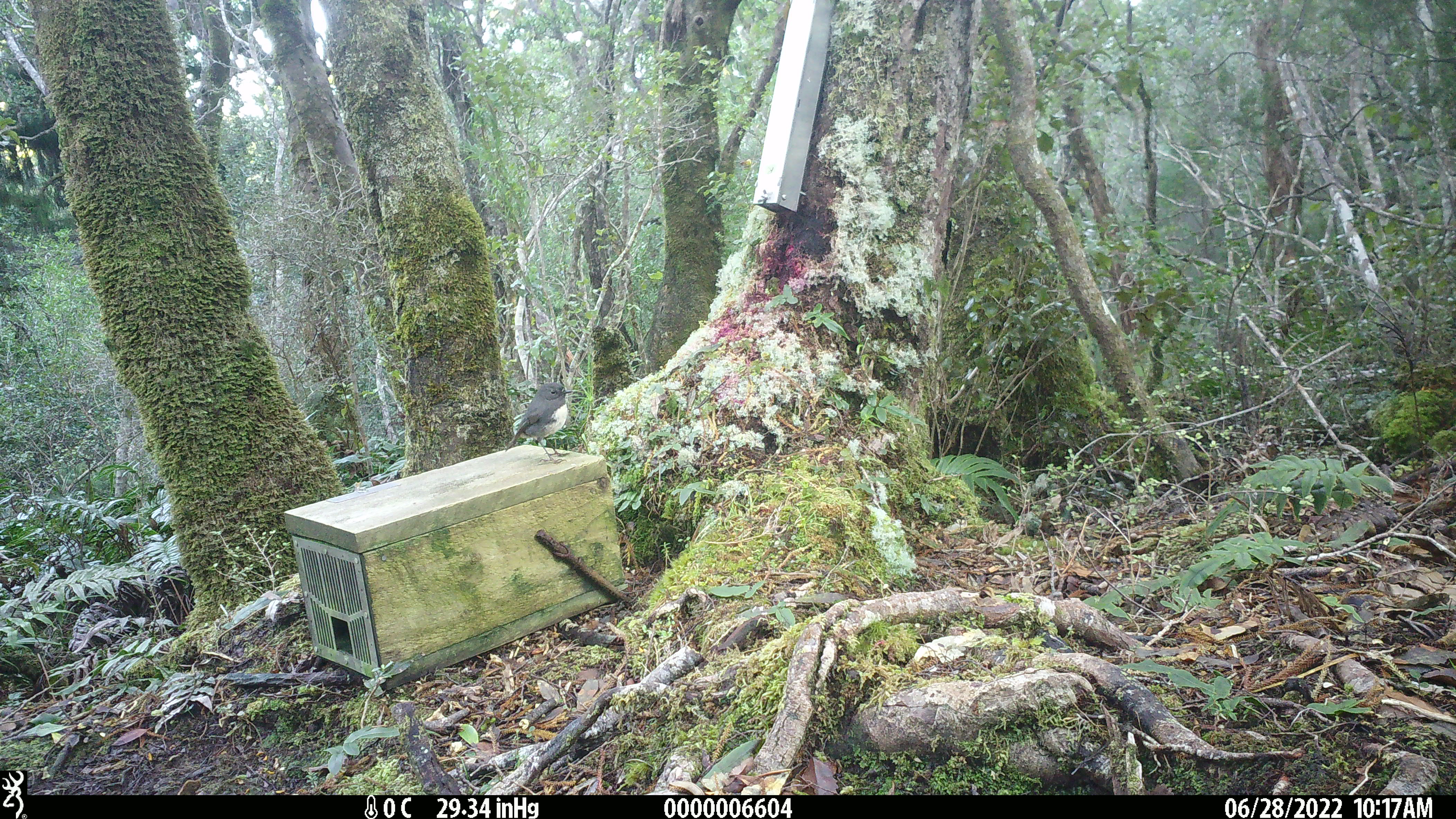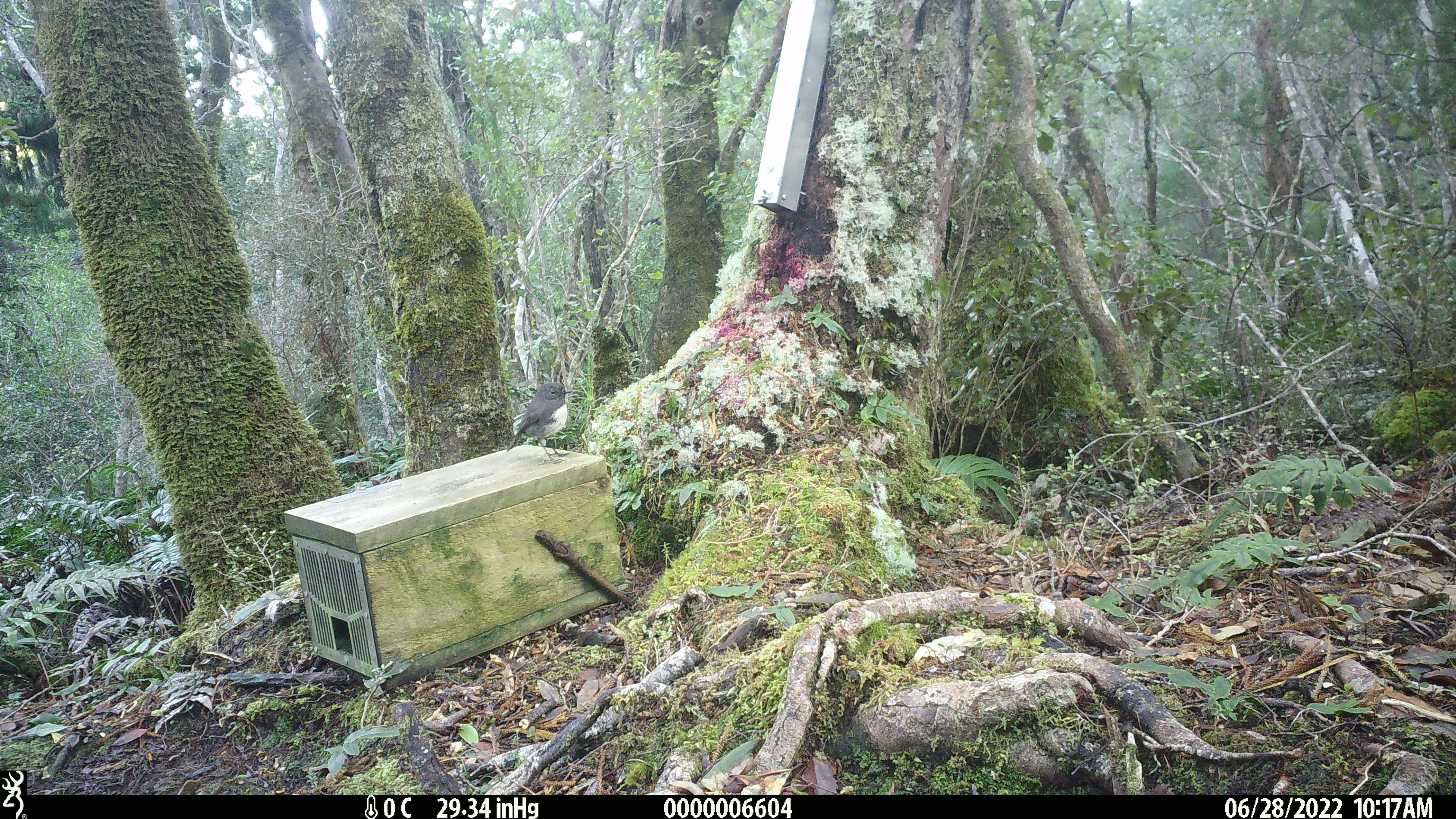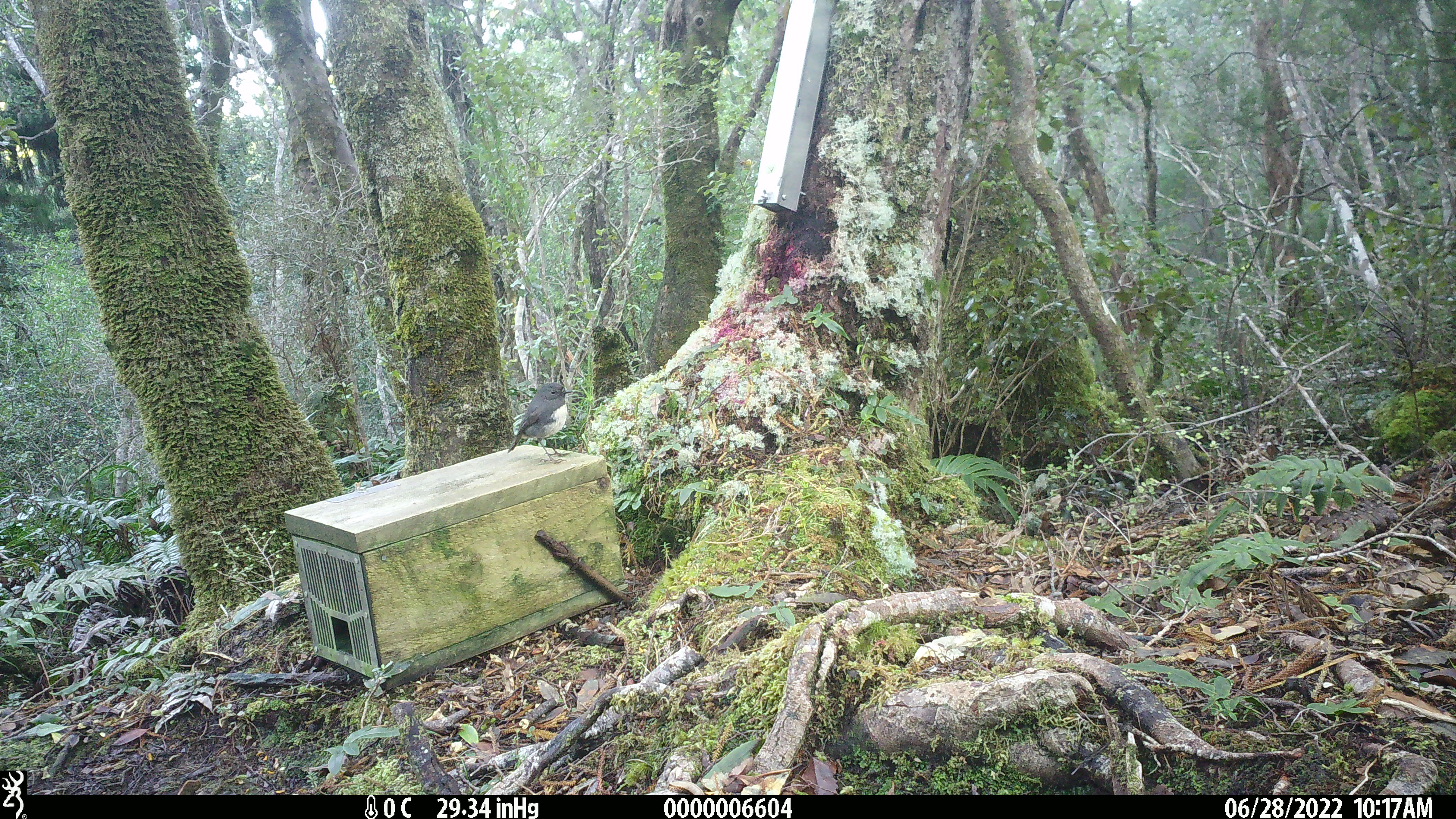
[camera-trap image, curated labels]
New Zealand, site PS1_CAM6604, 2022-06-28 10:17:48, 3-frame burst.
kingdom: Animalia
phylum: Chordata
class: Aves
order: Passeriformes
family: Petroicidae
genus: Petroica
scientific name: Petroica australis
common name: new zealand robin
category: robin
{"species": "robin (new zealand robin) (Petroica australis)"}